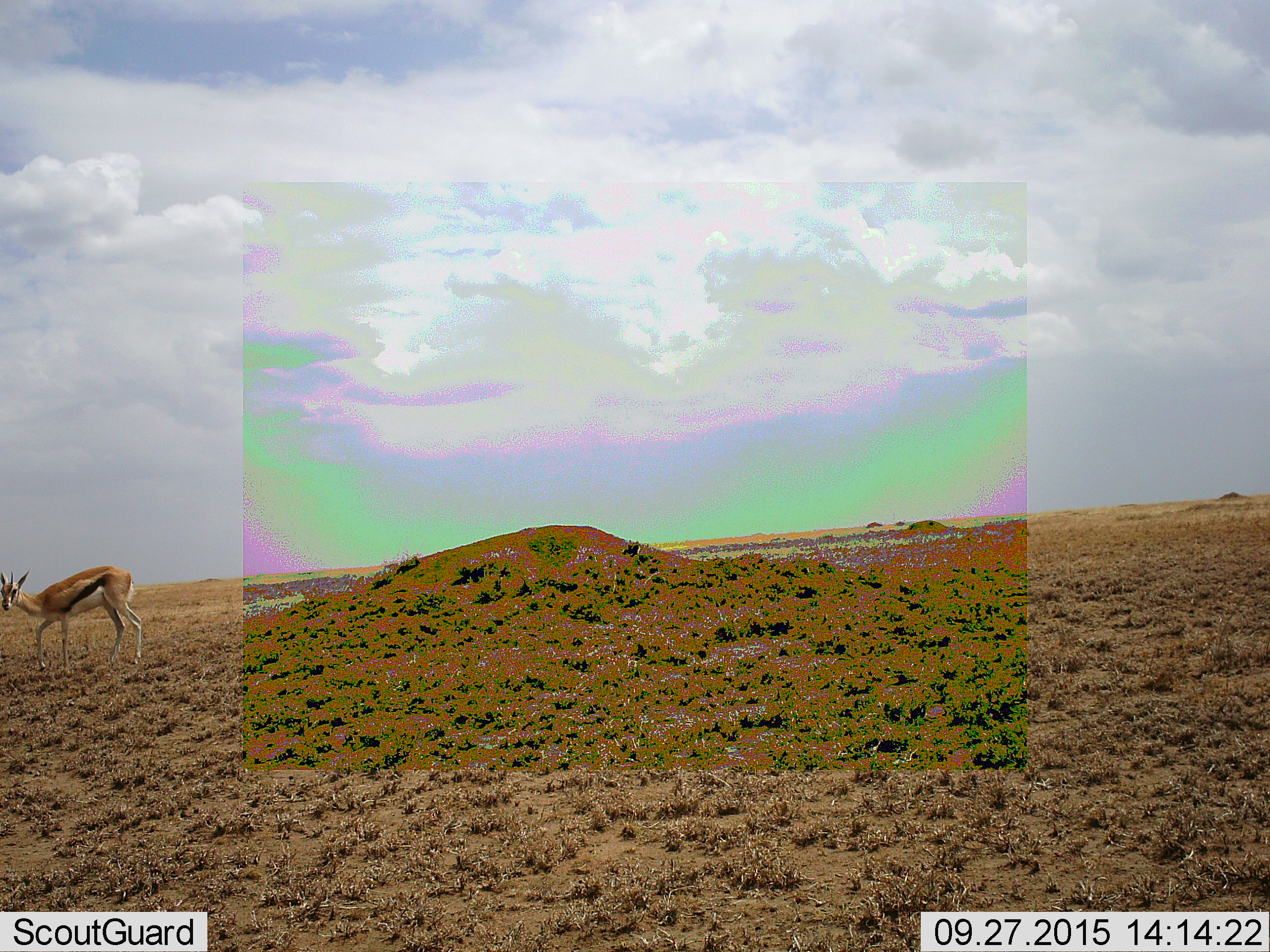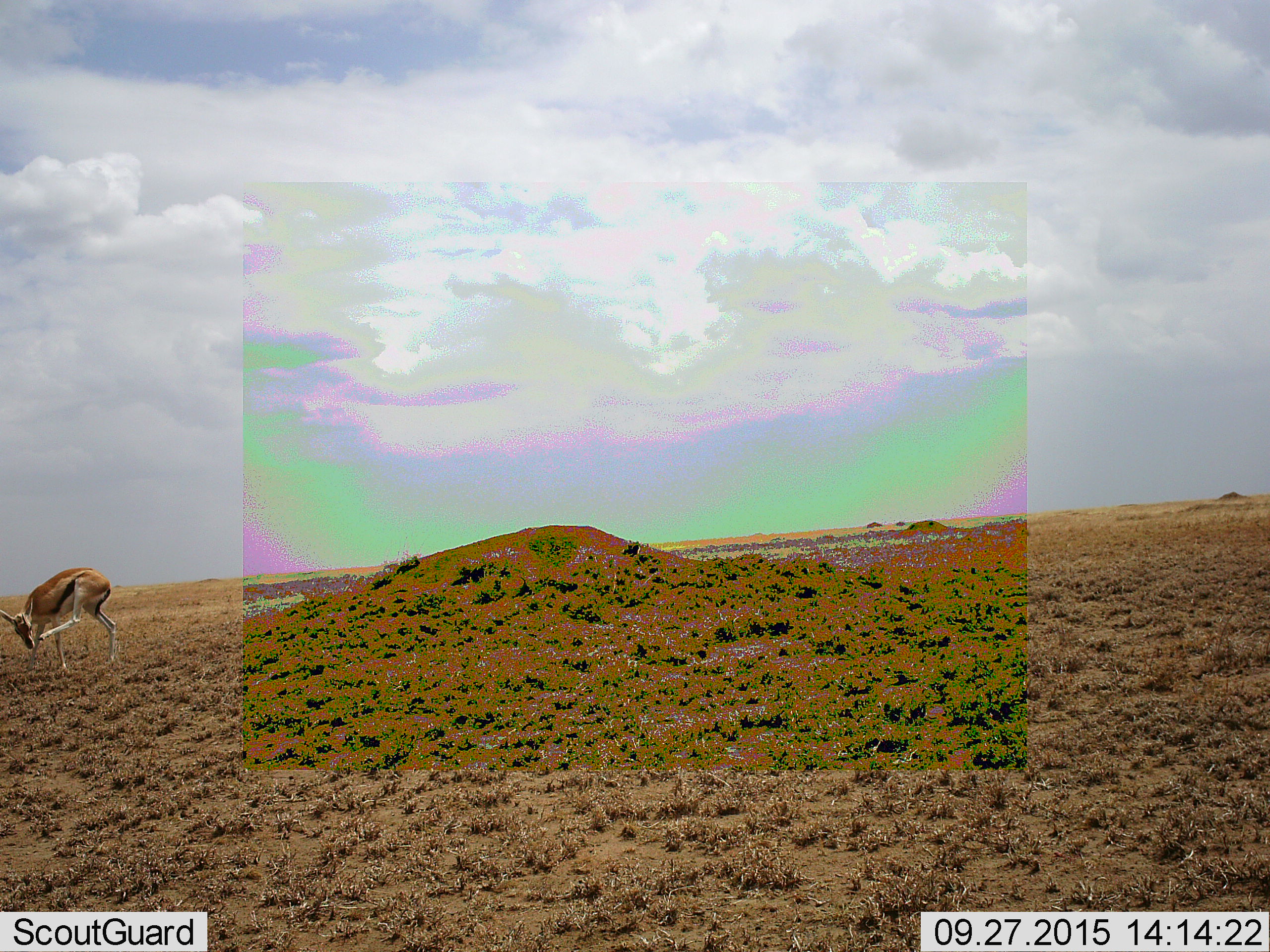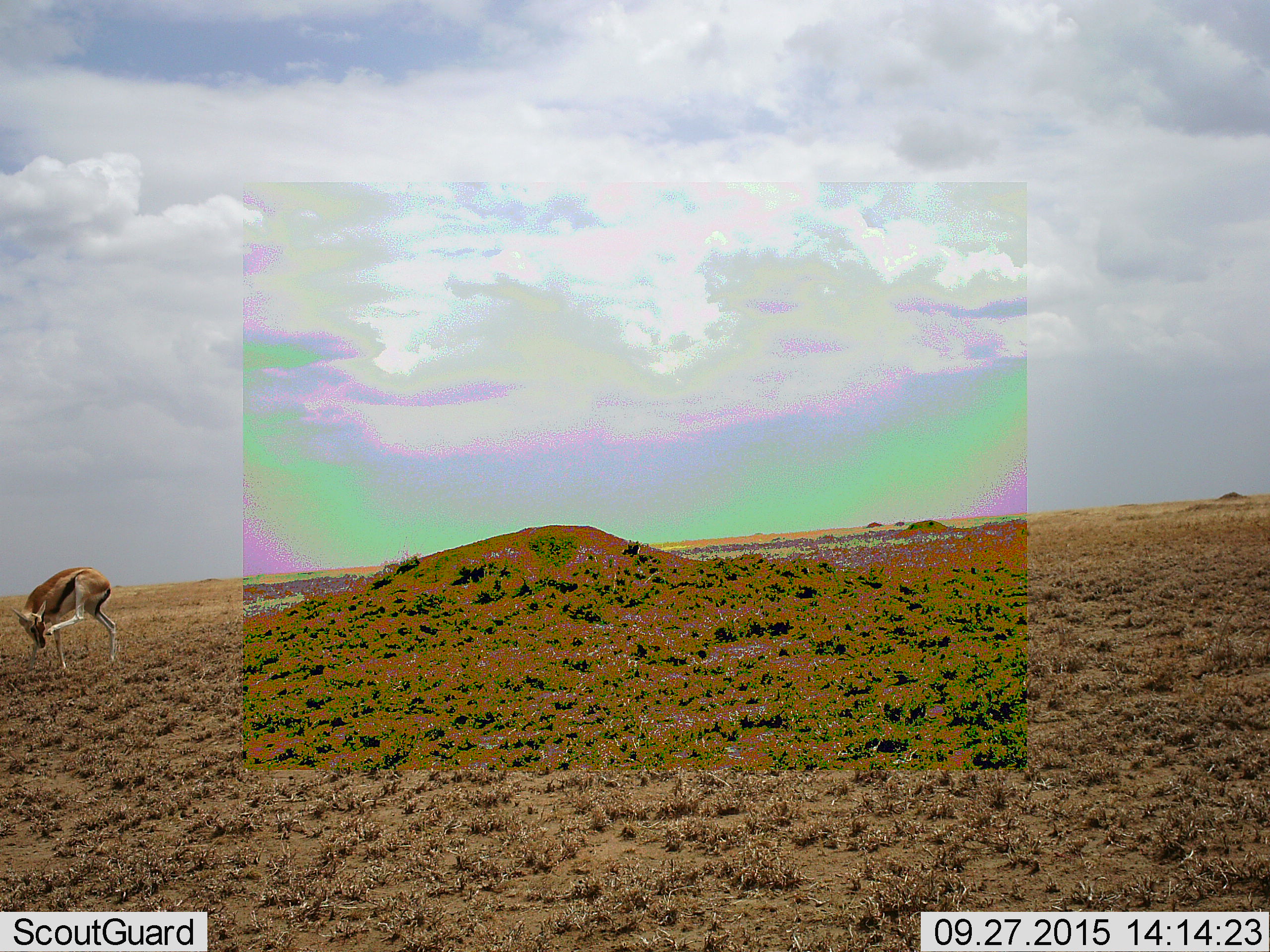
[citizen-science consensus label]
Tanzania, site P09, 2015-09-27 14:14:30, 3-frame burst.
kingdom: Animalia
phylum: Chordata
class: Mammalia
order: Artiodactyla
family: Bovidae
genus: Eudorcas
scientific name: Eudorcas thomsonii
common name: thomson's gazelle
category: gazellethomsons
Gazellethomsons (thomson's gazelle) (Eudorcas thomsonii), count 1. Behavior (volunteer vote fractions): standing 67%, resting 17%, moving 17%, interacting 0%. Young present (vote fraction): 0%. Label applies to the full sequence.